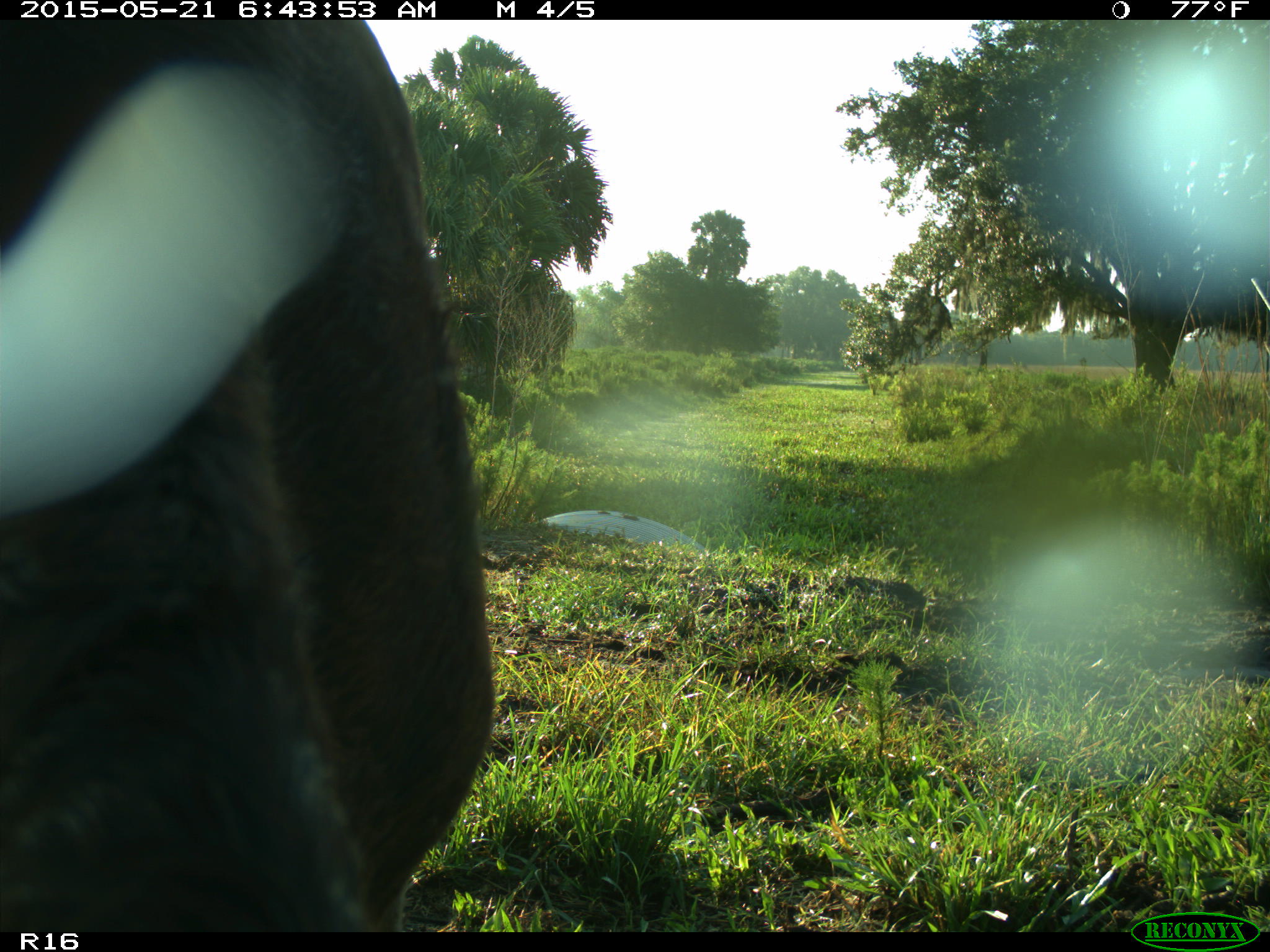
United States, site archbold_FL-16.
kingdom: Animalia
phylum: Chordata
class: Mammalia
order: Artiodactyla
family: Bovidae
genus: Bos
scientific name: Bos taurus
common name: domestic cow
Bos taurus (domestic cow).